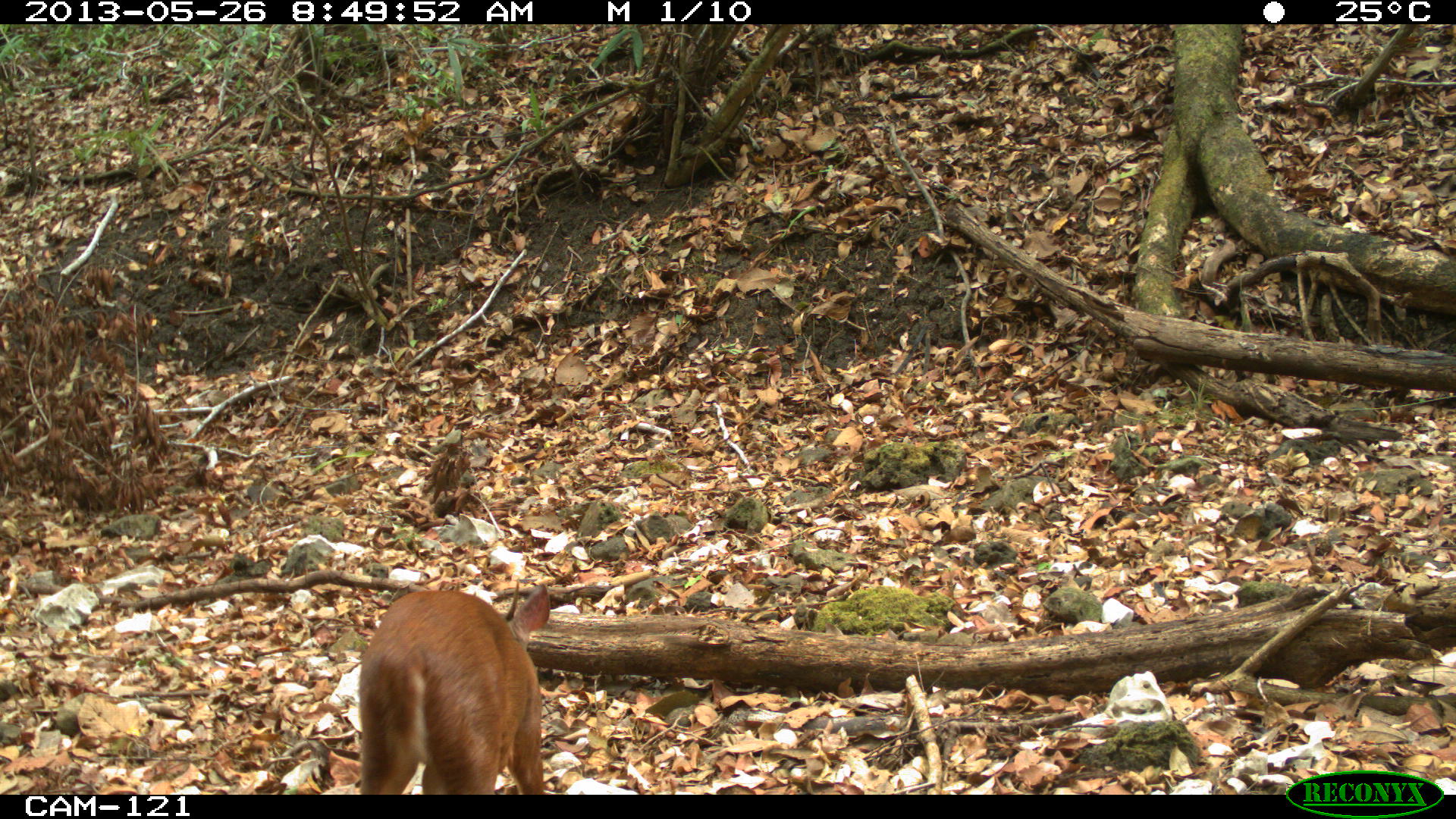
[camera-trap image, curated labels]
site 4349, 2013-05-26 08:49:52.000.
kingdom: Animalia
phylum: Chordata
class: Mammalia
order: Artiodactyla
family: Cervidae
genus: Mazama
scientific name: Mazama temama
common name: central american red brocket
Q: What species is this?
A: Mazama temama (central american red brocket).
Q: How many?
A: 1.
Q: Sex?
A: Male.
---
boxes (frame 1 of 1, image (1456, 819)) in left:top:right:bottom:
mazama temama: 358:583:549:795